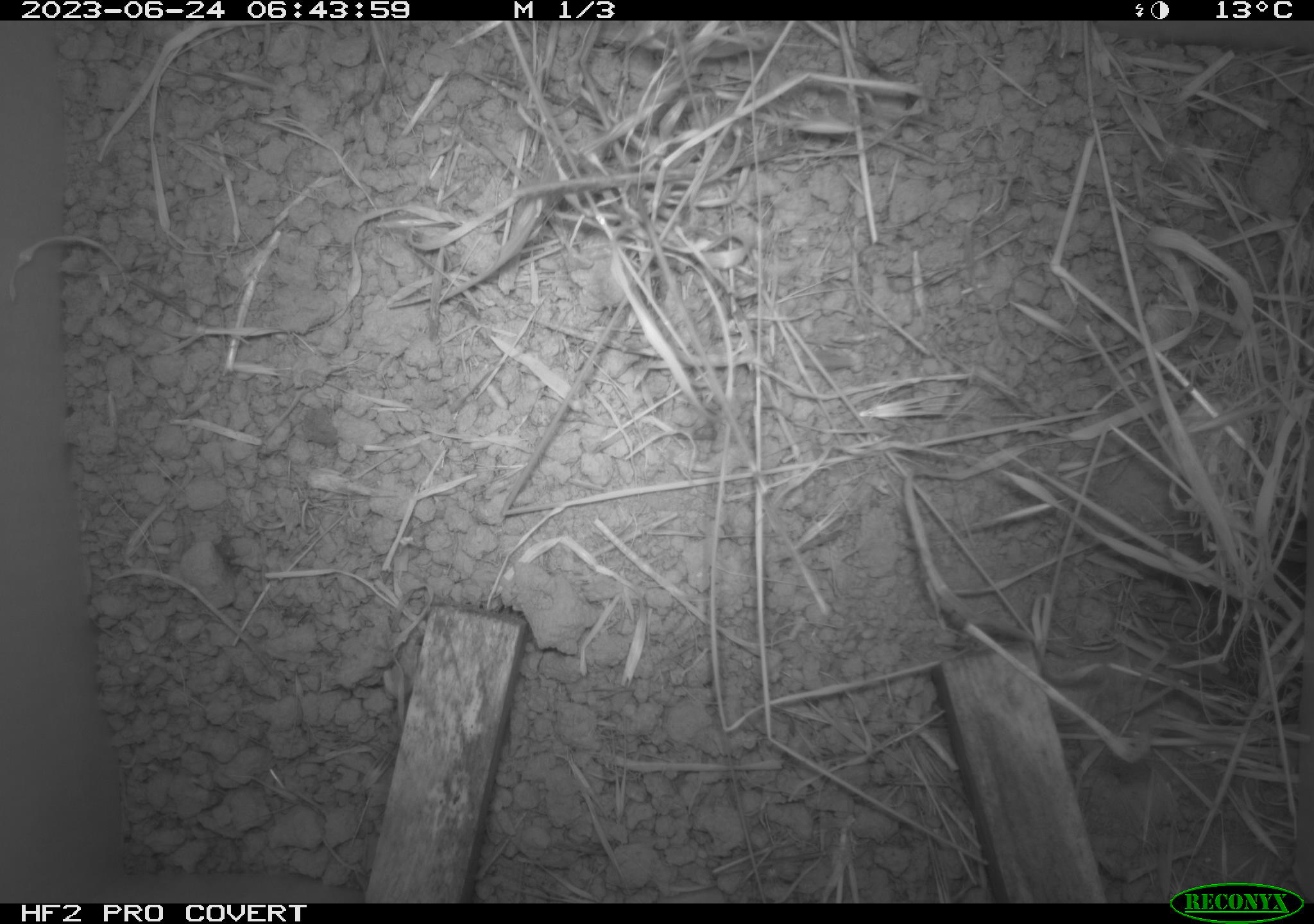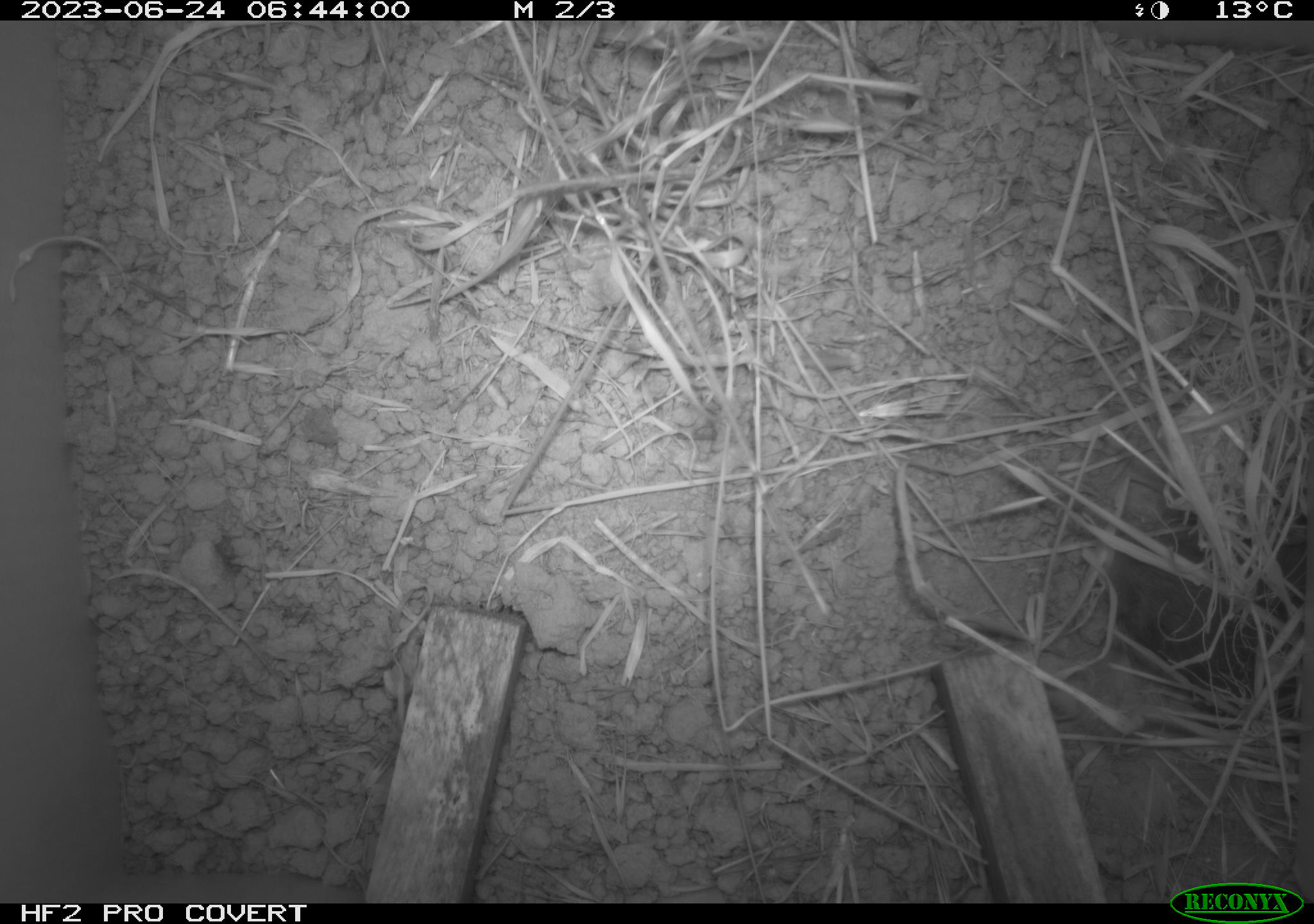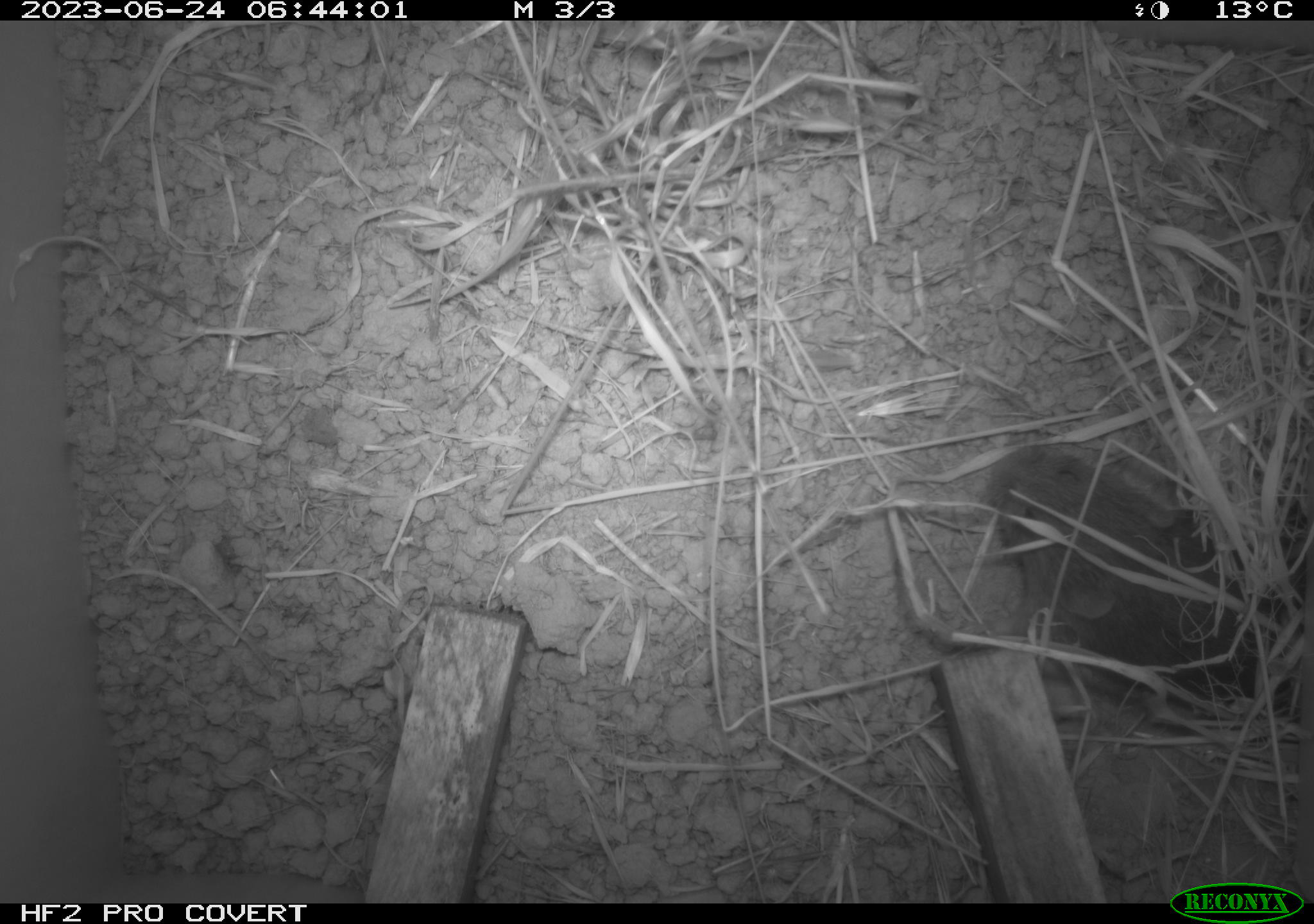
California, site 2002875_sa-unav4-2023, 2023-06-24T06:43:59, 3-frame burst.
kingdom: Animalia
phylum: Chordata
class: Mammalia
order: Rodentia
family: Cricetidae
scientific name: Arvicolinae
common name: voles, lemmings, and muskrats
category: arvicolinae subfamily